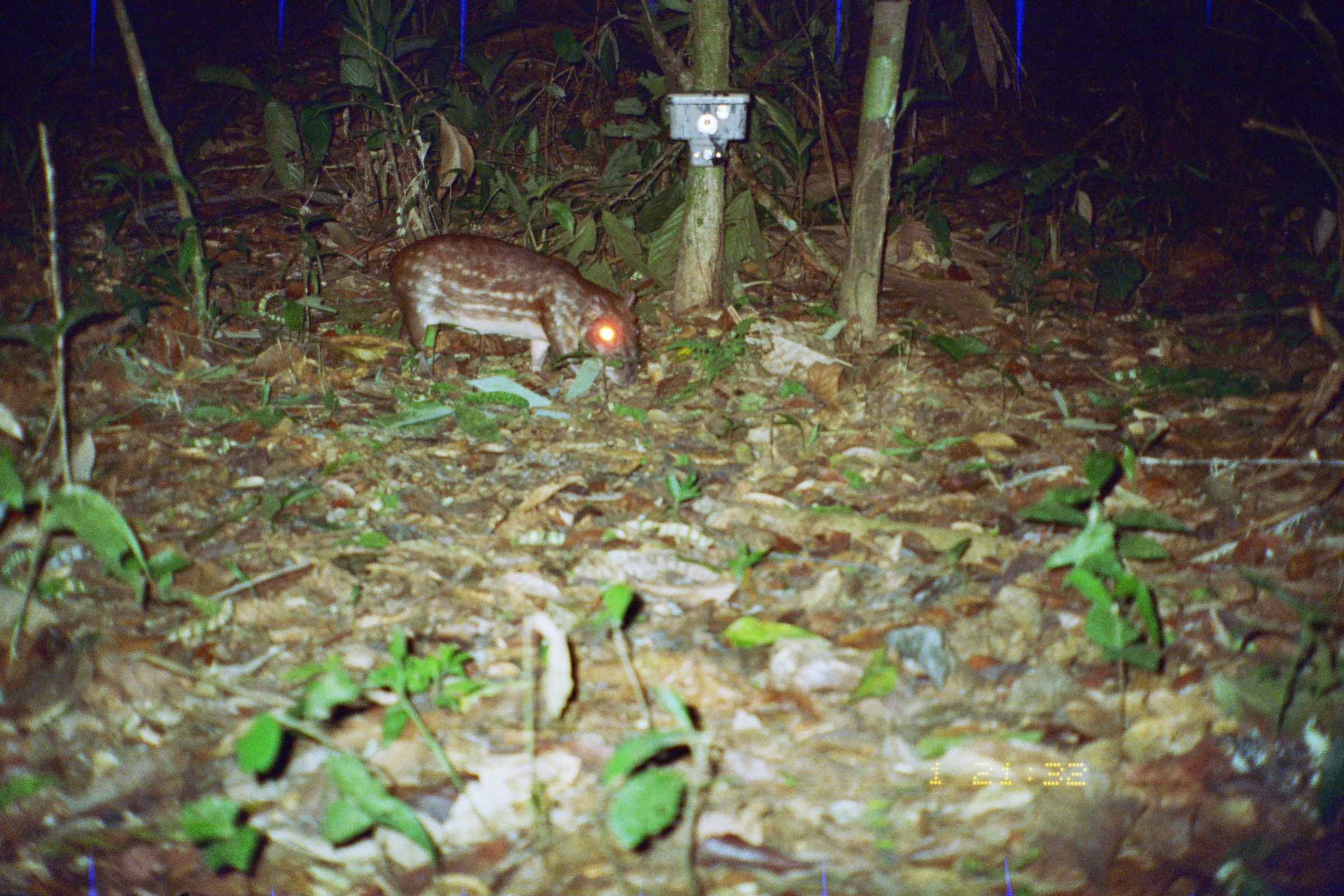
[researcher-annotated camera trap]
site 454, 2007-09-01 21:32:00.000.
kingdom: Animalia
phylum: Chordata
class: Mammalia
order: Rodentia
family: Cuniculidae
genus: Cuniculus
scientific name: Cuniculus paca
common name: spotted paca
Cuniculus paca (spotted paca).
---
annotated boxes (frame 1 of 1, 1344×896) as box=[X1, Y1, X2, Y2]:
cuniculus paca: box=[386, 230, 646, 387]